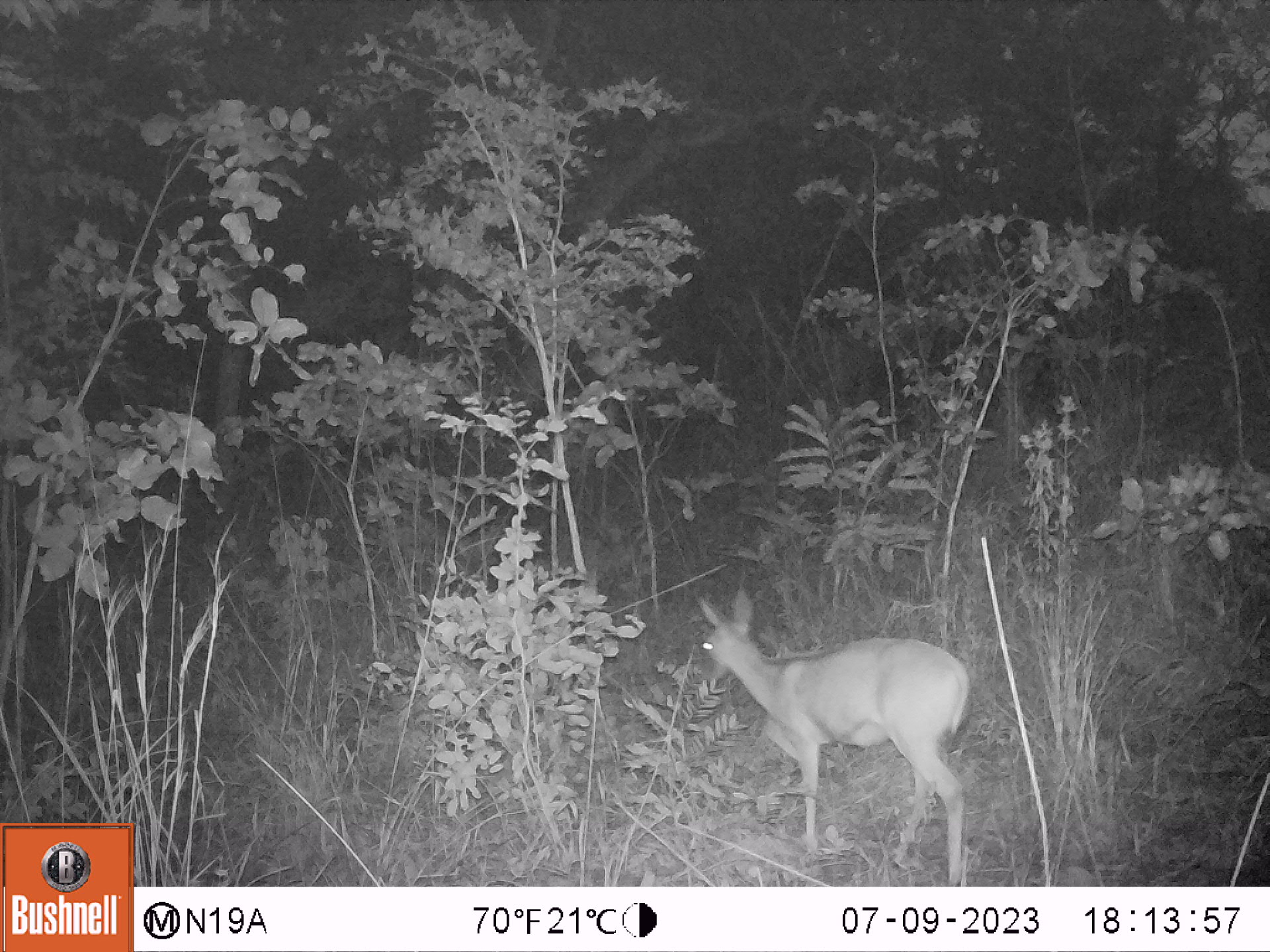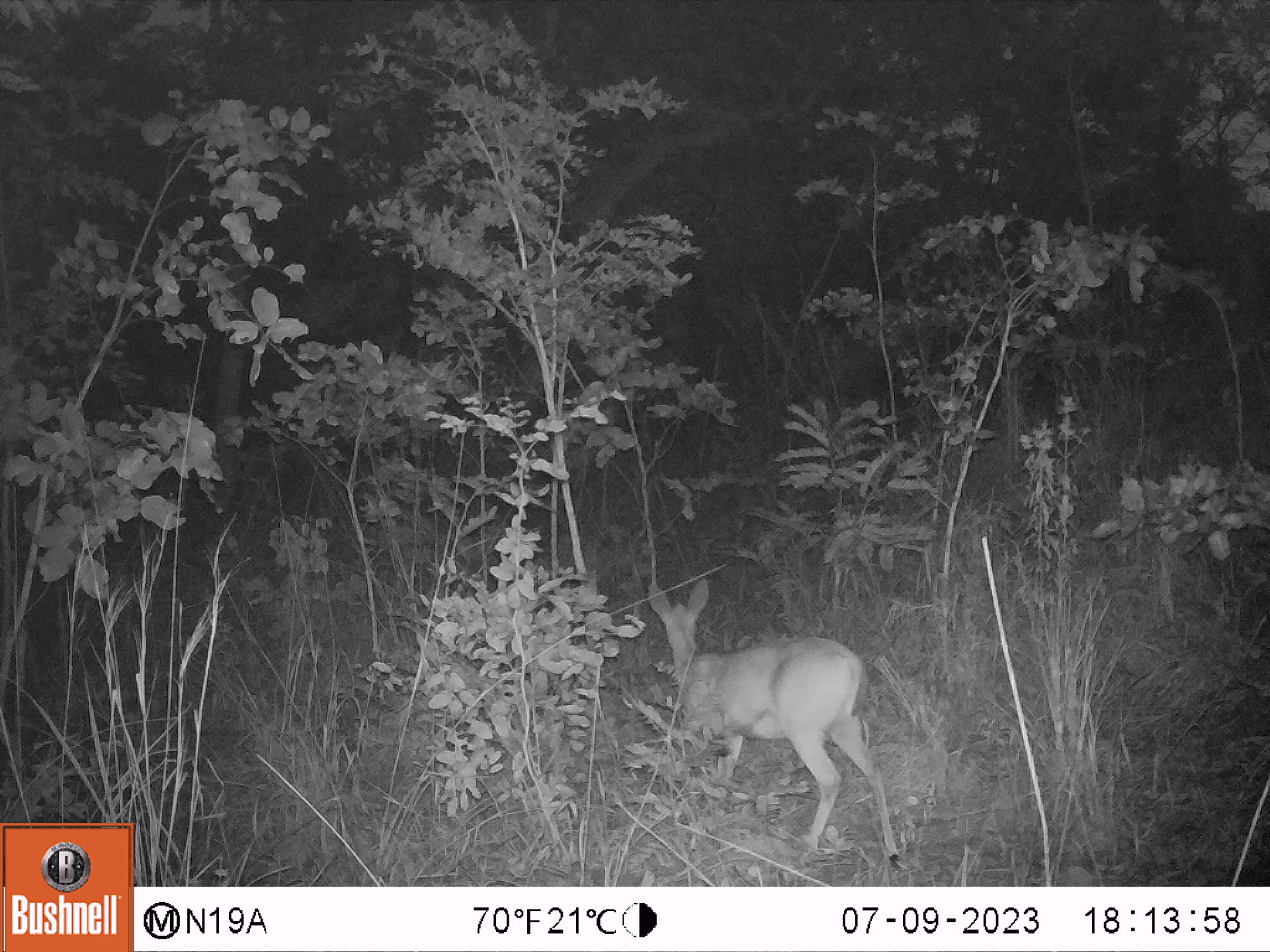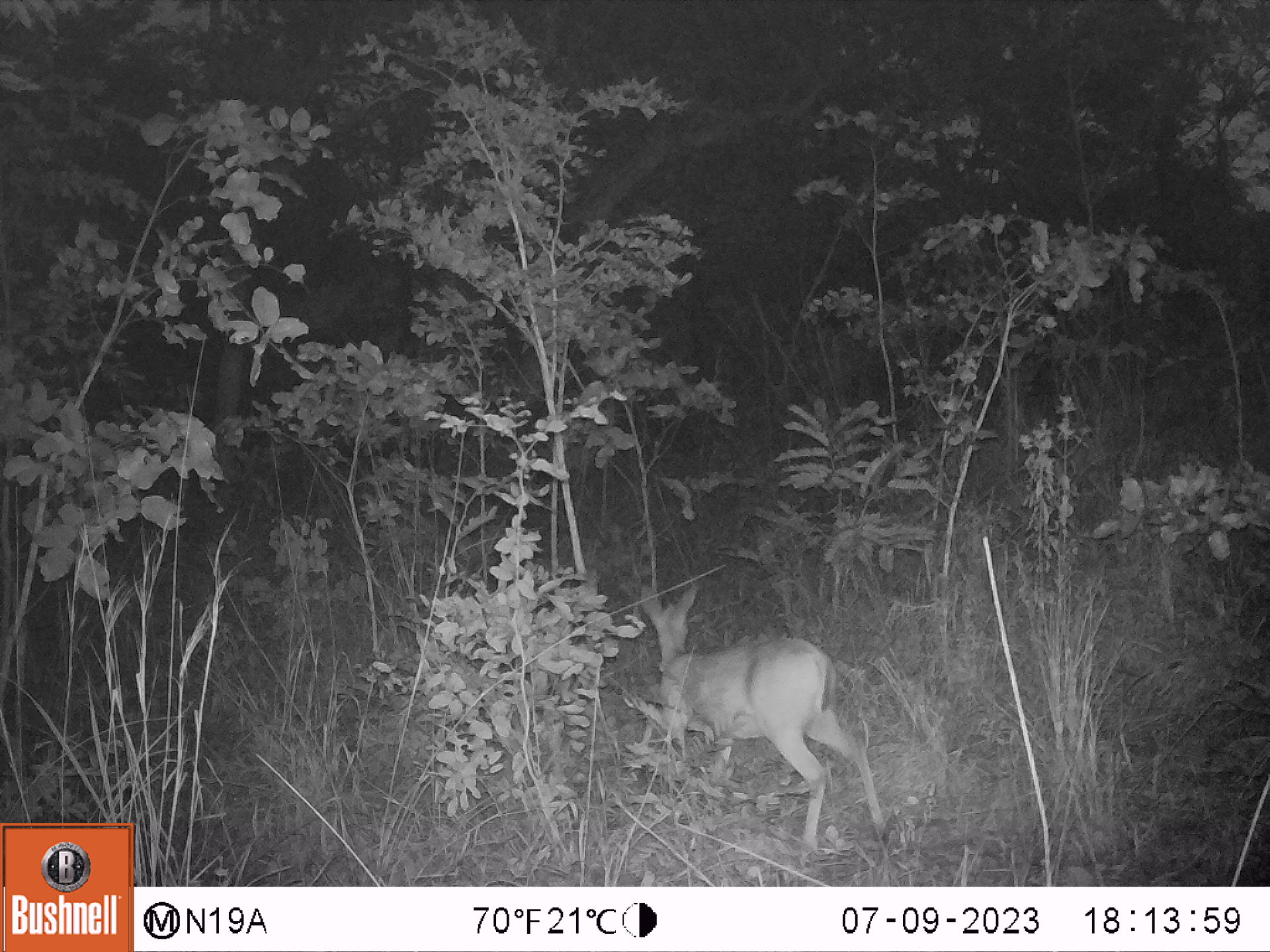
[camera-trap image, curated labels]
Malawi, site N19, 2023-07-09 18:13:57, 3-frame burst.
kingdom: Animalia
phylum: Chordata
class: Mammalia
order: Artiodactyla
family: Bovidae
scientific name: Antilopinae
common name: small antelope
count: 1